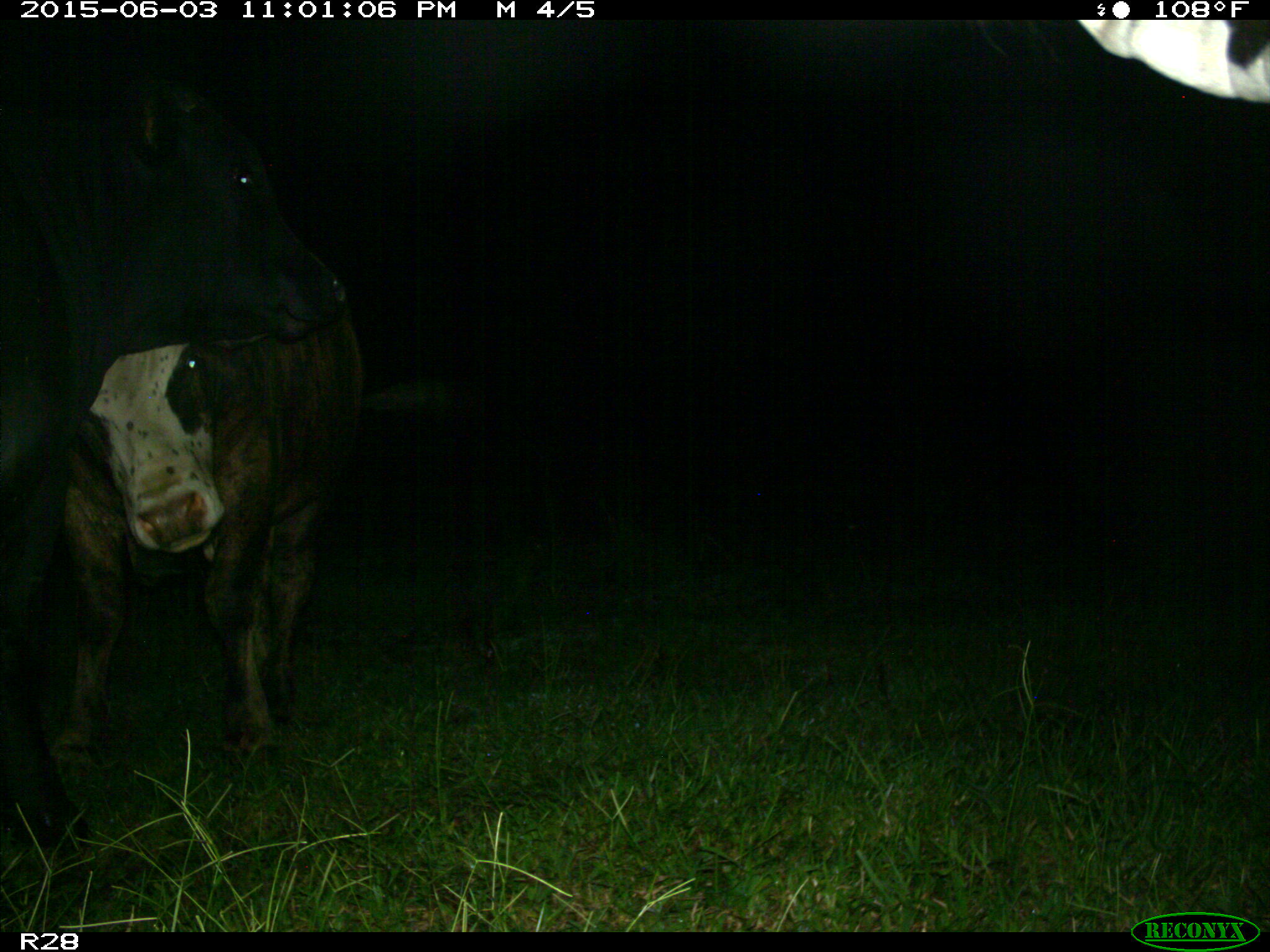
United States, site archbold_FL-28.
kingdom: Animalia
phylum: Chordata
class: Mammalia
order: Artiodactyla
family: Bovidae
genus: Bos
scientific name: Bos taurus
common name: domestic cow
Bos taurus (domestic cow).